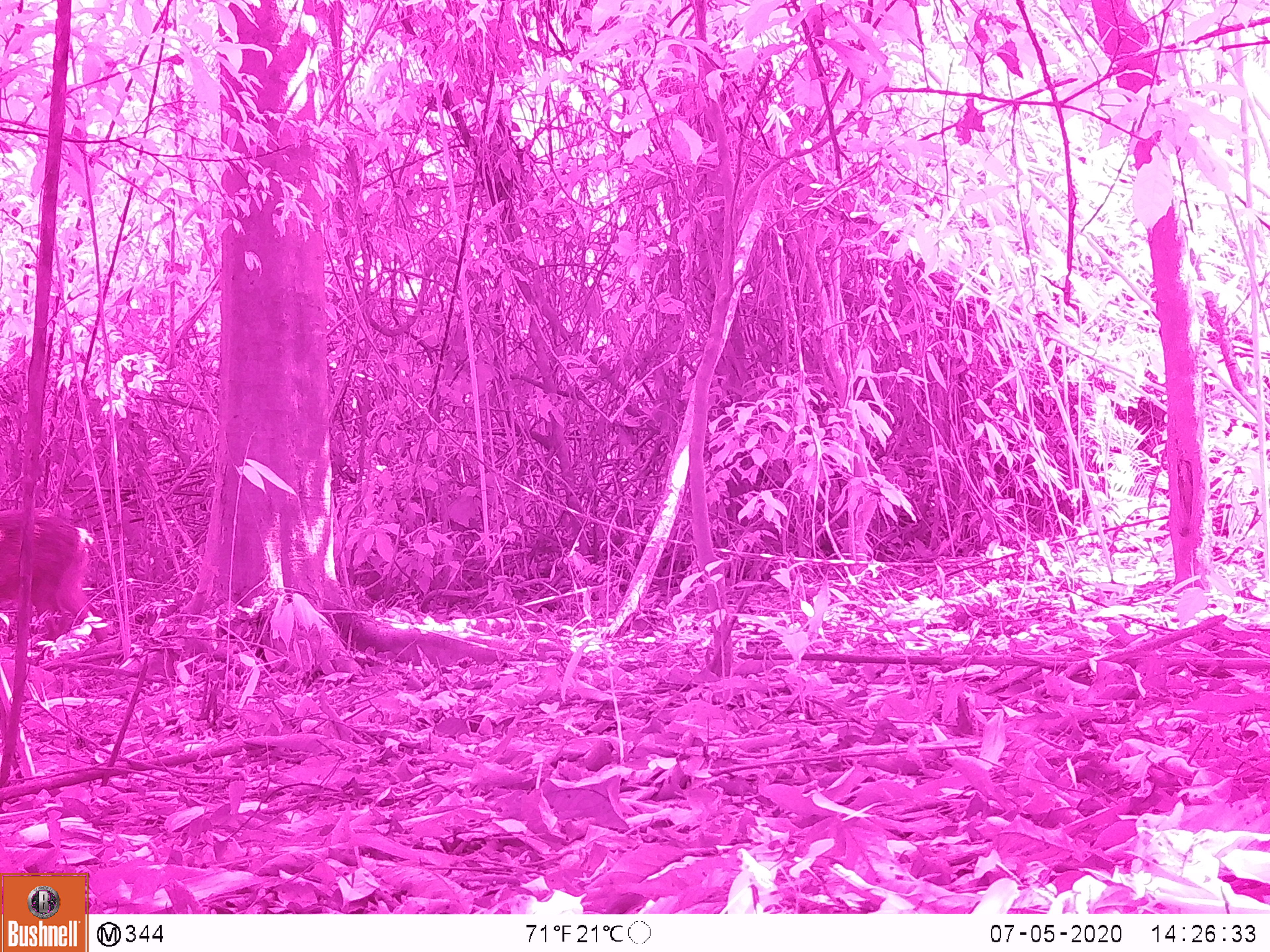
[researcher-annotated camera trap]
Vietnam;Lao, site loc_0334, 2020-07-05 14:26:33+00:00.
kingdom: Animalia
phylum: Chordata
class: Mammalia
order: Artiodactyla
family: Suidae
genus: Sus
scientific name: Sus scrofa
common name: eurasian wild pig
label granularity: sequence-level